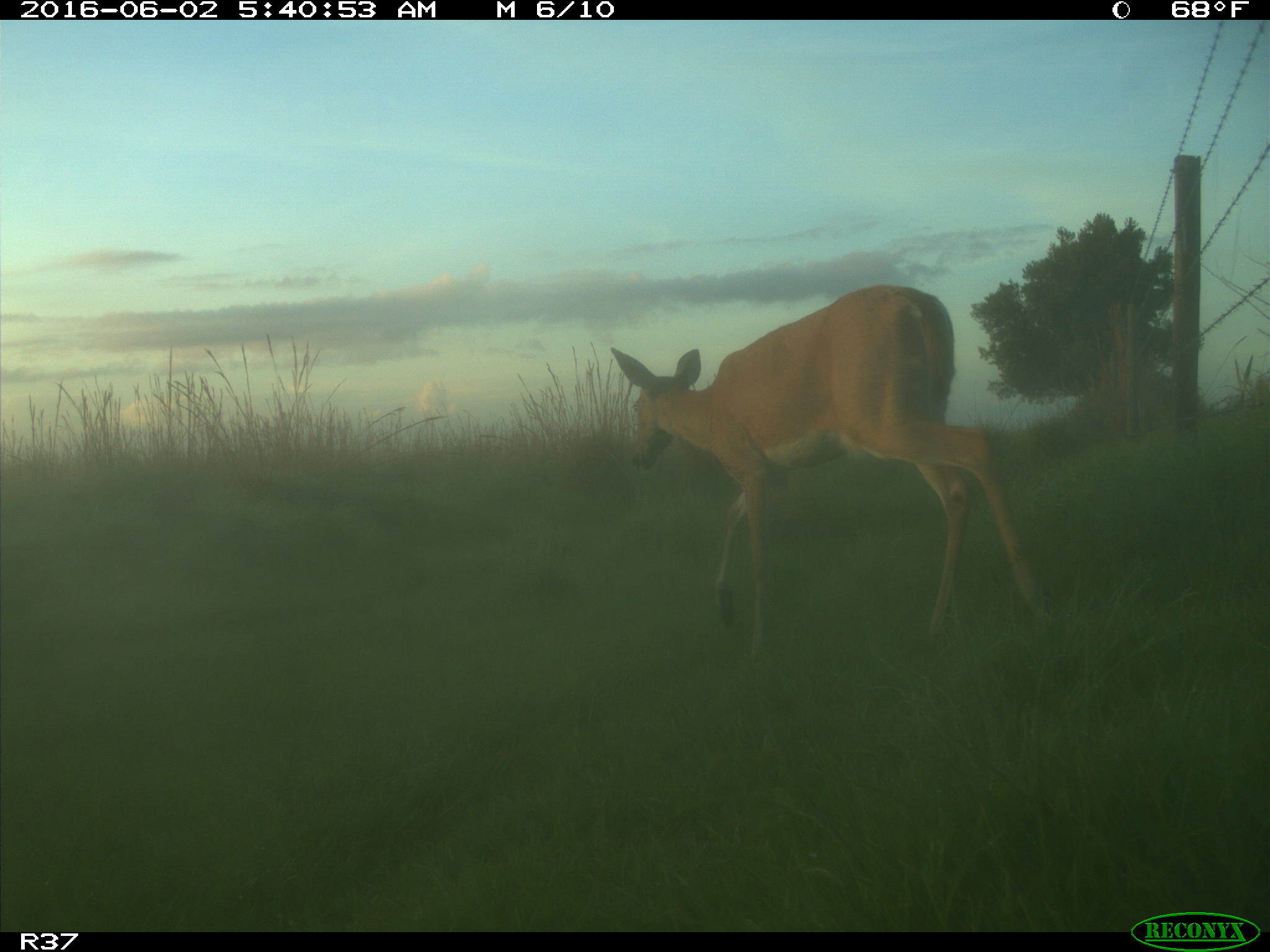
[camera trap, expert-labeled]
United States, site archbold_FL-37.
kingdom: Animalia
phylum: Chordata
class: Mammalia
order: Artiodactyla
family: Cervidae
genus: Odocoileus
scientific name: Odocoileus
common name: deer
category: unidentified deer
Unidentified deer (deer) (Odocoileus).